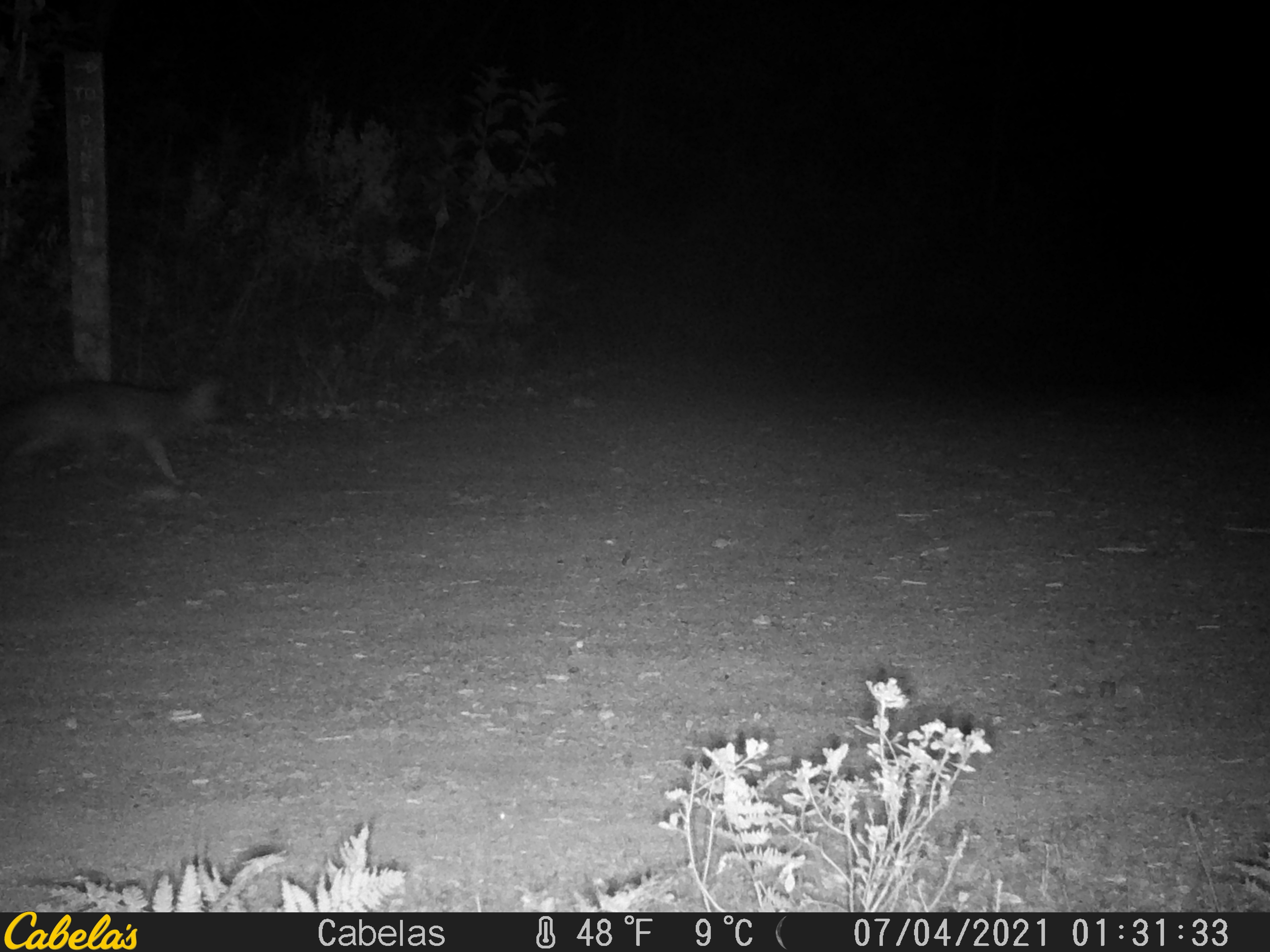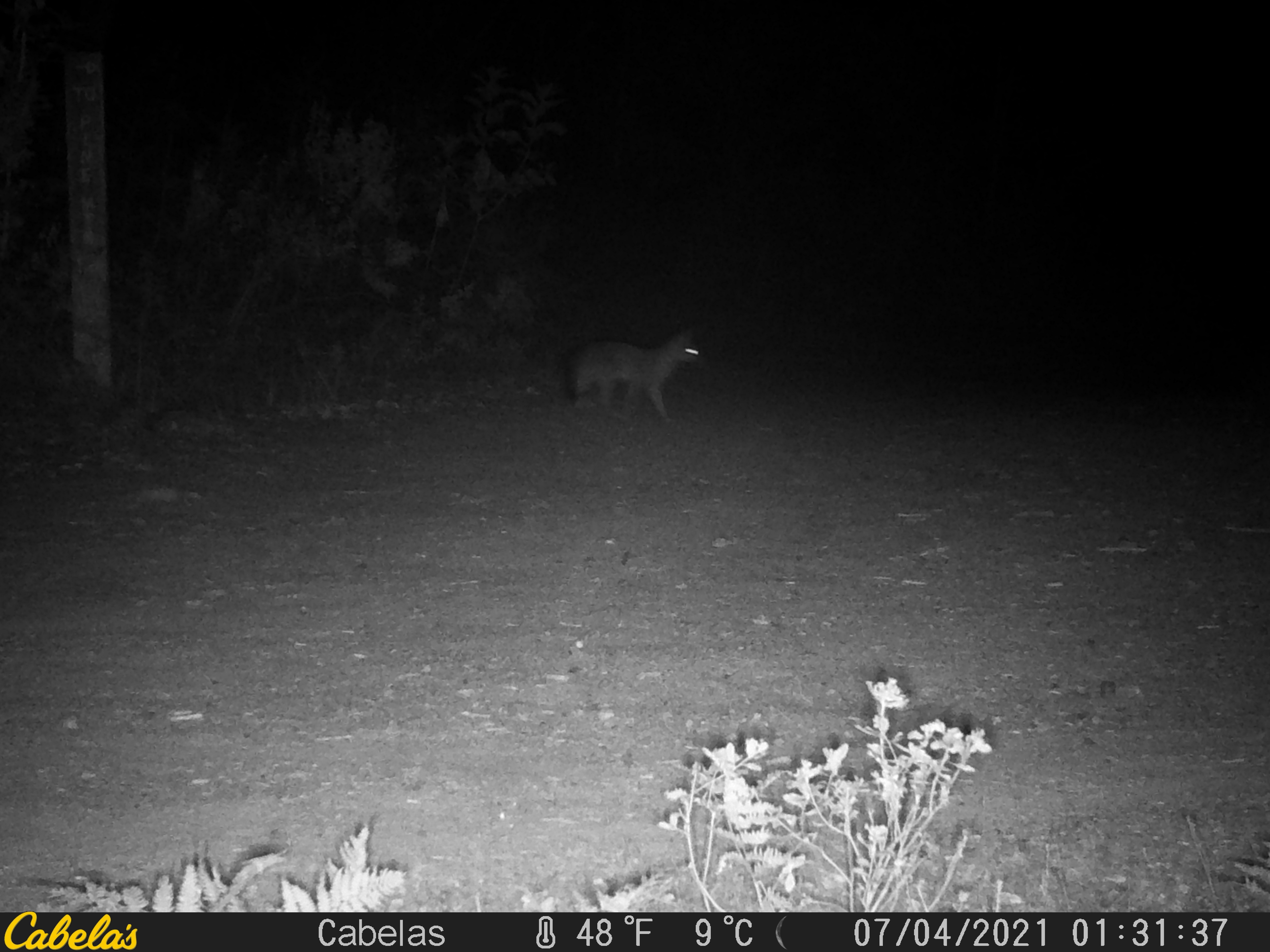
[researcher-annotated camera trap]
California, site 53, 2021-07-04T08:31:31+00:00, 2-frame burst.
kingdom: Animalia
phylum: Chordata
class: Mammalia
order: Carnivora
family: Canidae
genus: Urocyon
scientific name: Urocyon cinereoargenteus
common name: gray fox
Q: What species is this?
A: Gray fox (Urocyon cinereoargenteus).